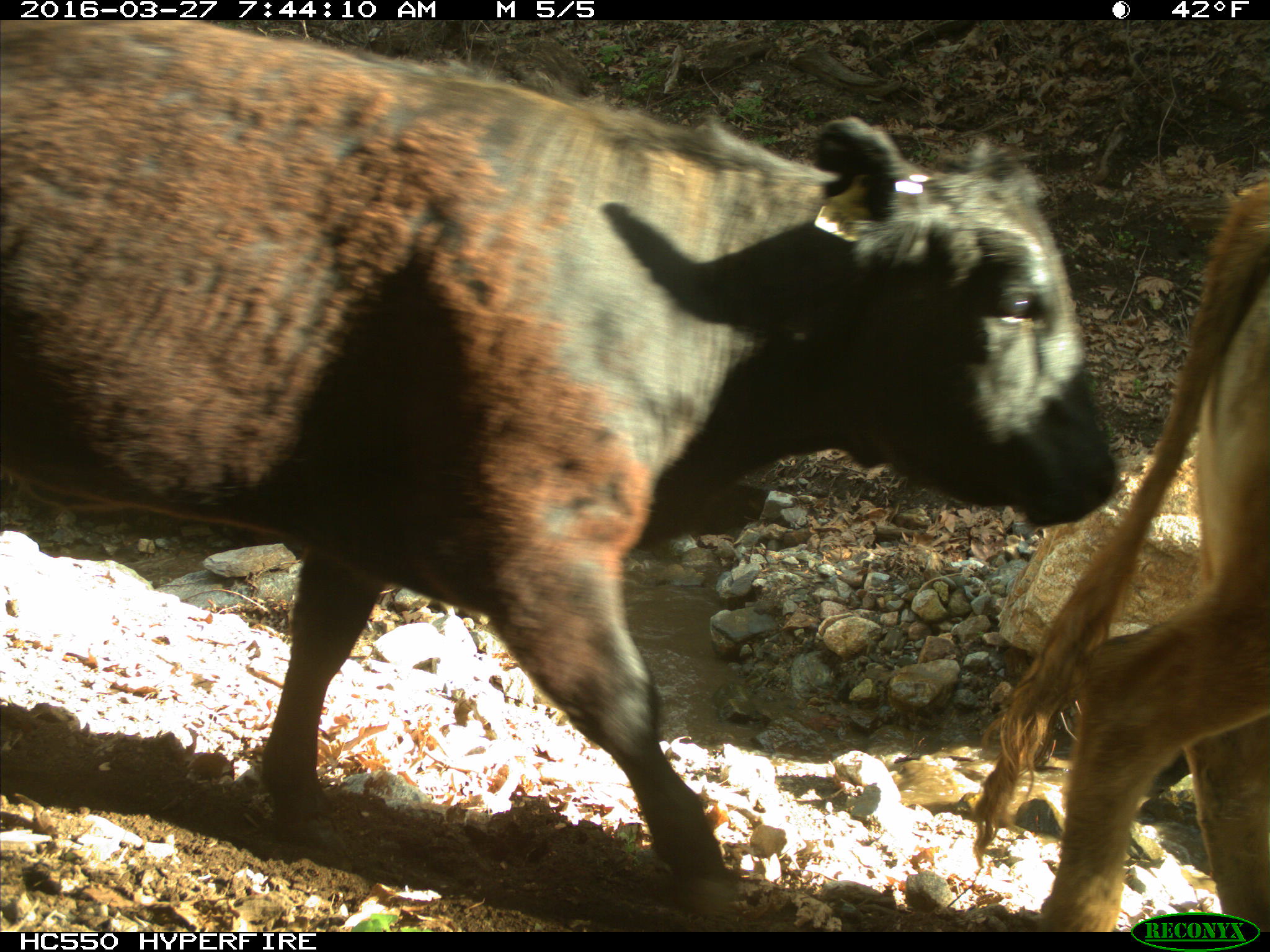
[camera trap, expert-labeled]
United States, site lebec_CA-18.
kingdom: Animalia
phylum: Chordata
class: Mammalia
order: Artiodactyla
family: Bovidae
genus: Bos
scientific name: Bos taurus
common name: domestic cow